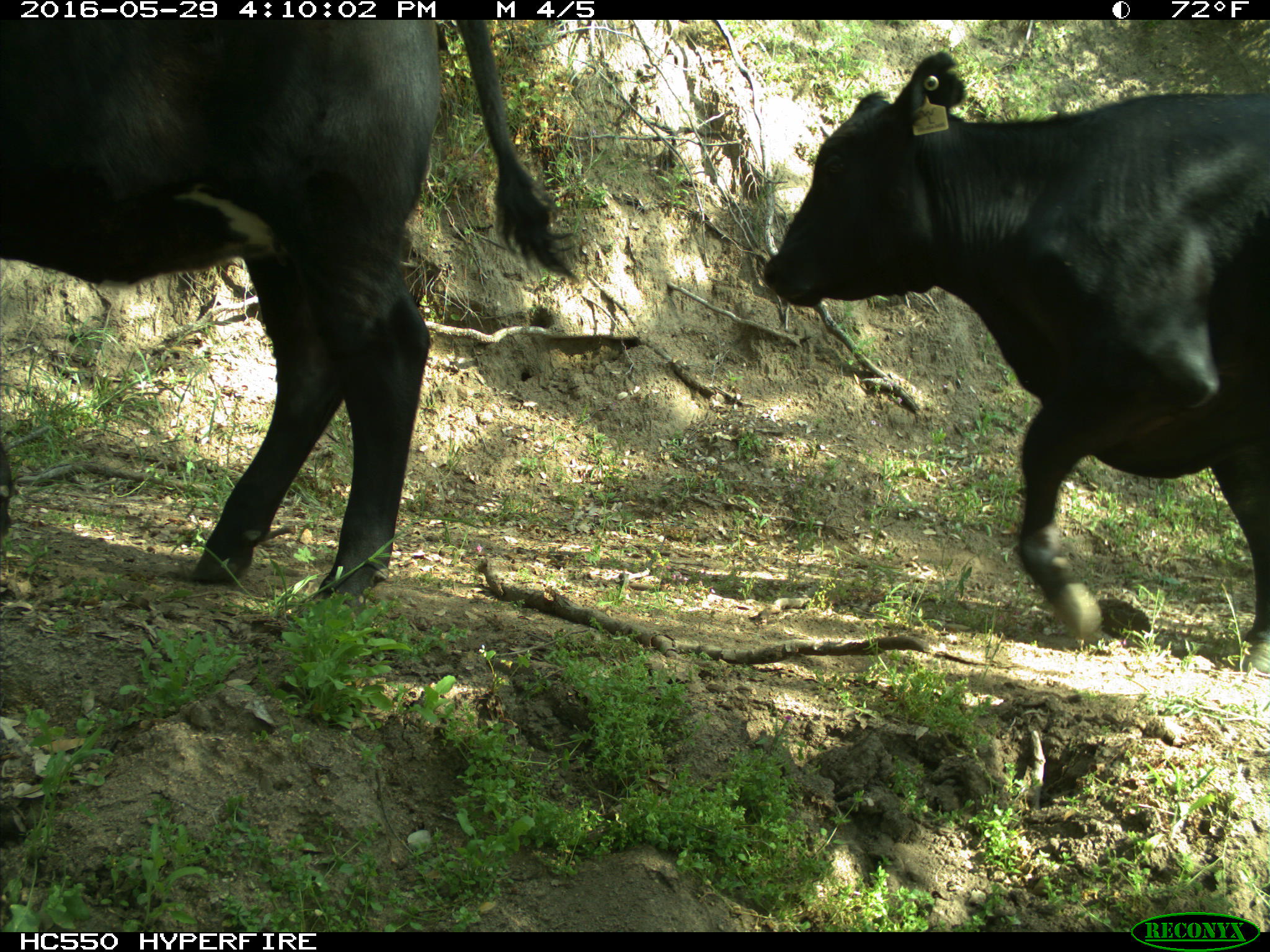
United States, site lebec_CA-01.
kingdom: Animalia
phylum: Chordata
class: Mammalia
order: Artiodactyla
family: Bovidae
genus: Bos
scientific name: Bos taurus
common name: domestic cow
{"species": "Bos taurus (domestic cow)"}